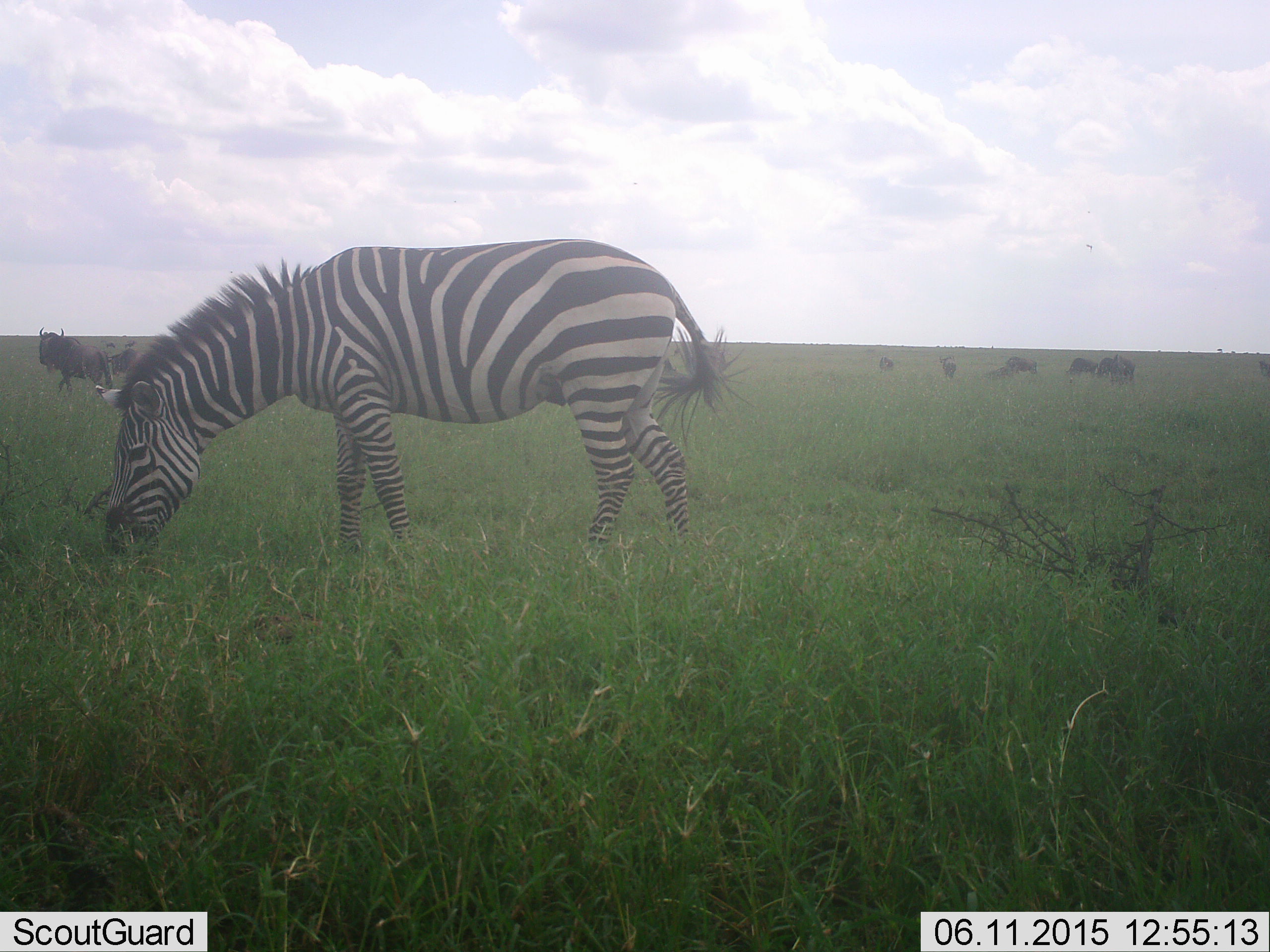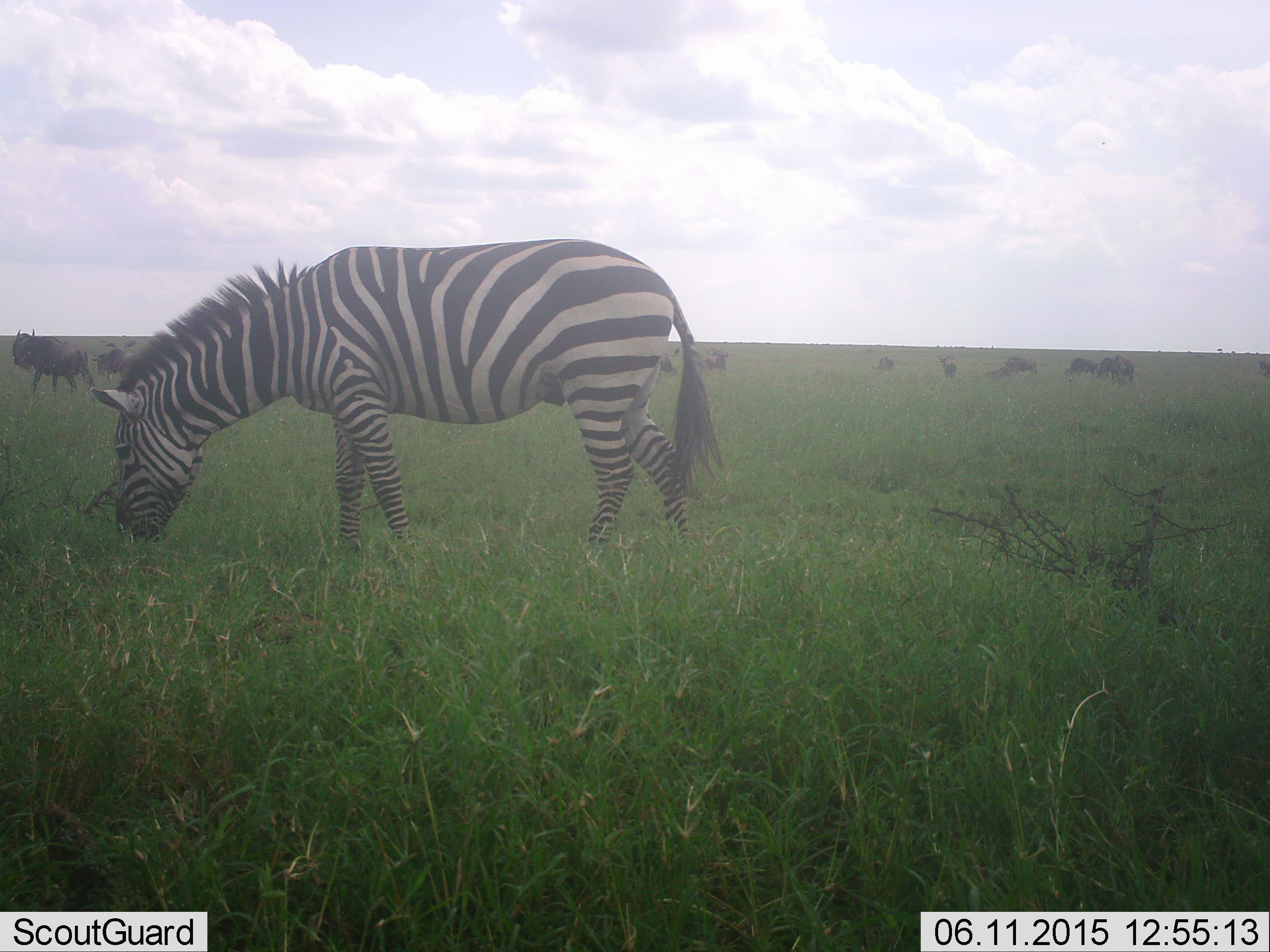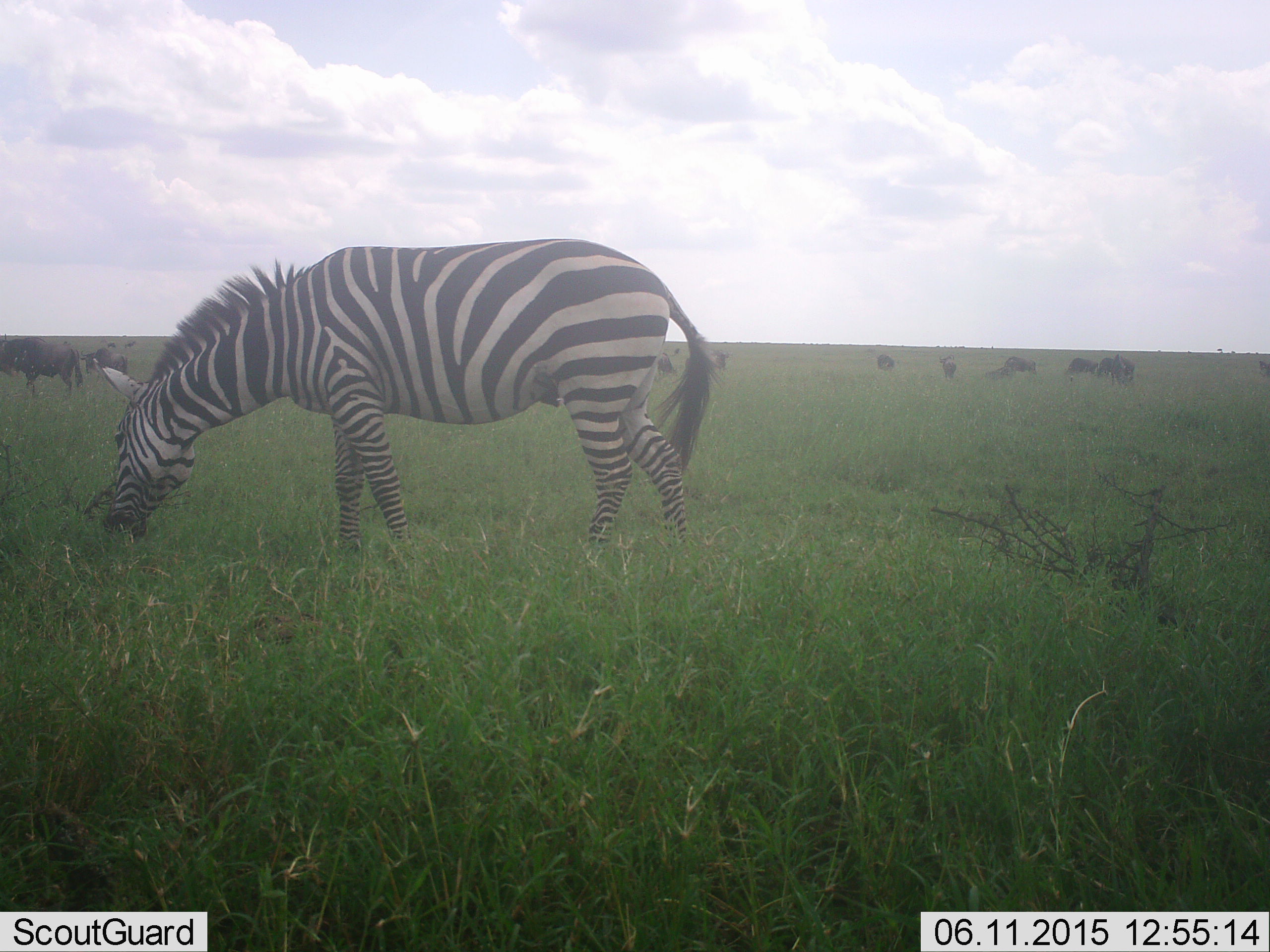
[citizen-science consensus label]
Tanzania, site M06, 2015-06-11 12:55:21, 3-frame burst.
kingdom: Animalia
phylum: Chordata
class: Mammalia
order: Artiodactyla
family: Bovidae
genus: Connochaetes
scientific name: Connochaetes taurinus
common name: blue wildebeest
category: wildebeest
Wildebeest (blue wildebeest) (Connochaetes taurinus), count 11-50. Behavior (volunteer vote fractions): standing 60%, resting 10%, moving 60%, interacting 0%. Young present (vote fraction): 0%. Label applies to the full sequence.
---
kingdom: Animalia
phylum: Chordata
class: Mammalia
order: Perissodactyla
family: Equidae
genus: Equus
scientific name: Equus quagga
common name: plains zebra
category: zebra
Zebra (plains zebra) (Equus quagga), count 1. Behavior (volunteer vote fractions): standing 25%, resting 0%, moving 0%, interacting 0%. Young present (vote fraction): 0%. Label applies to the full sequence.